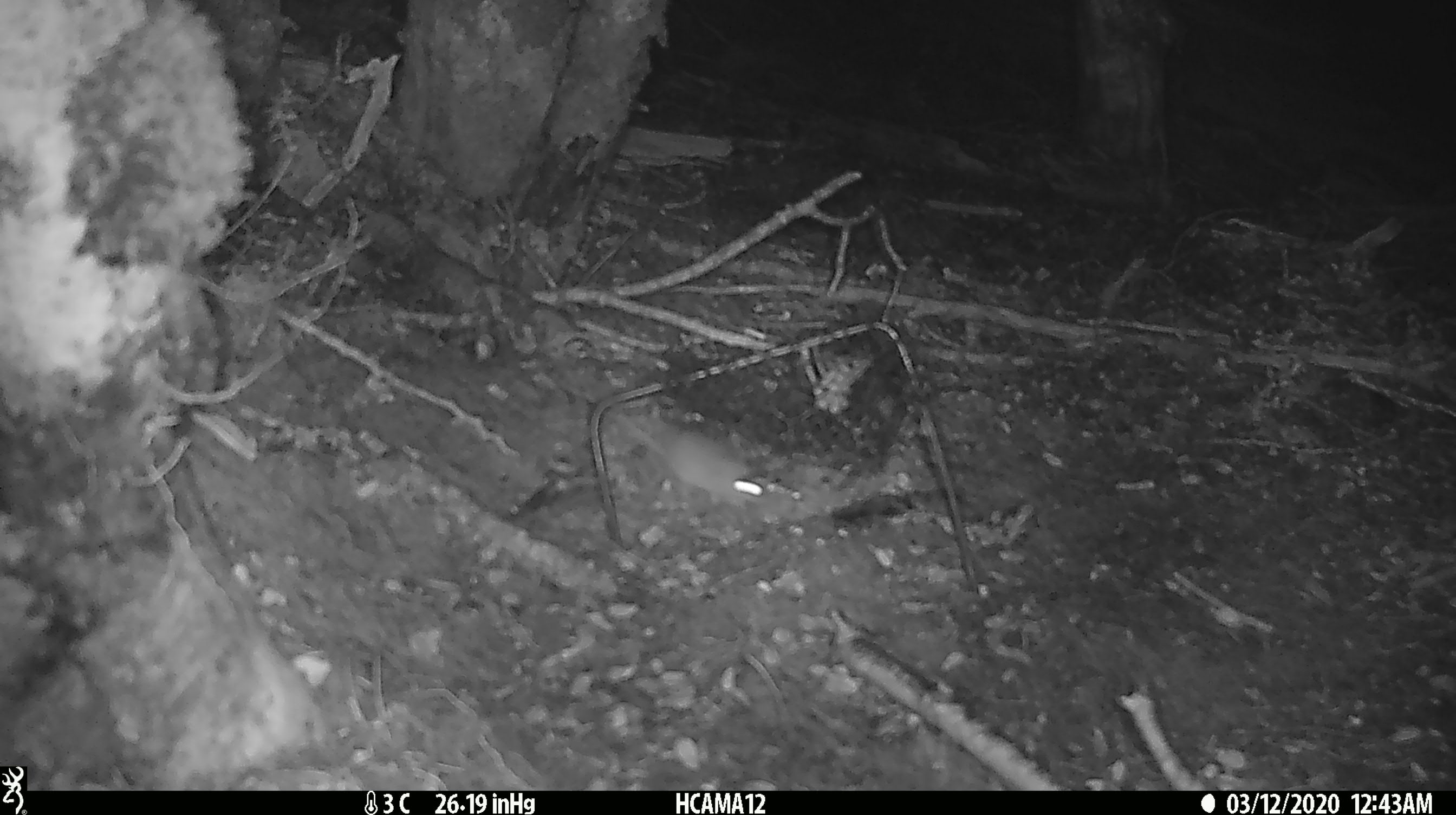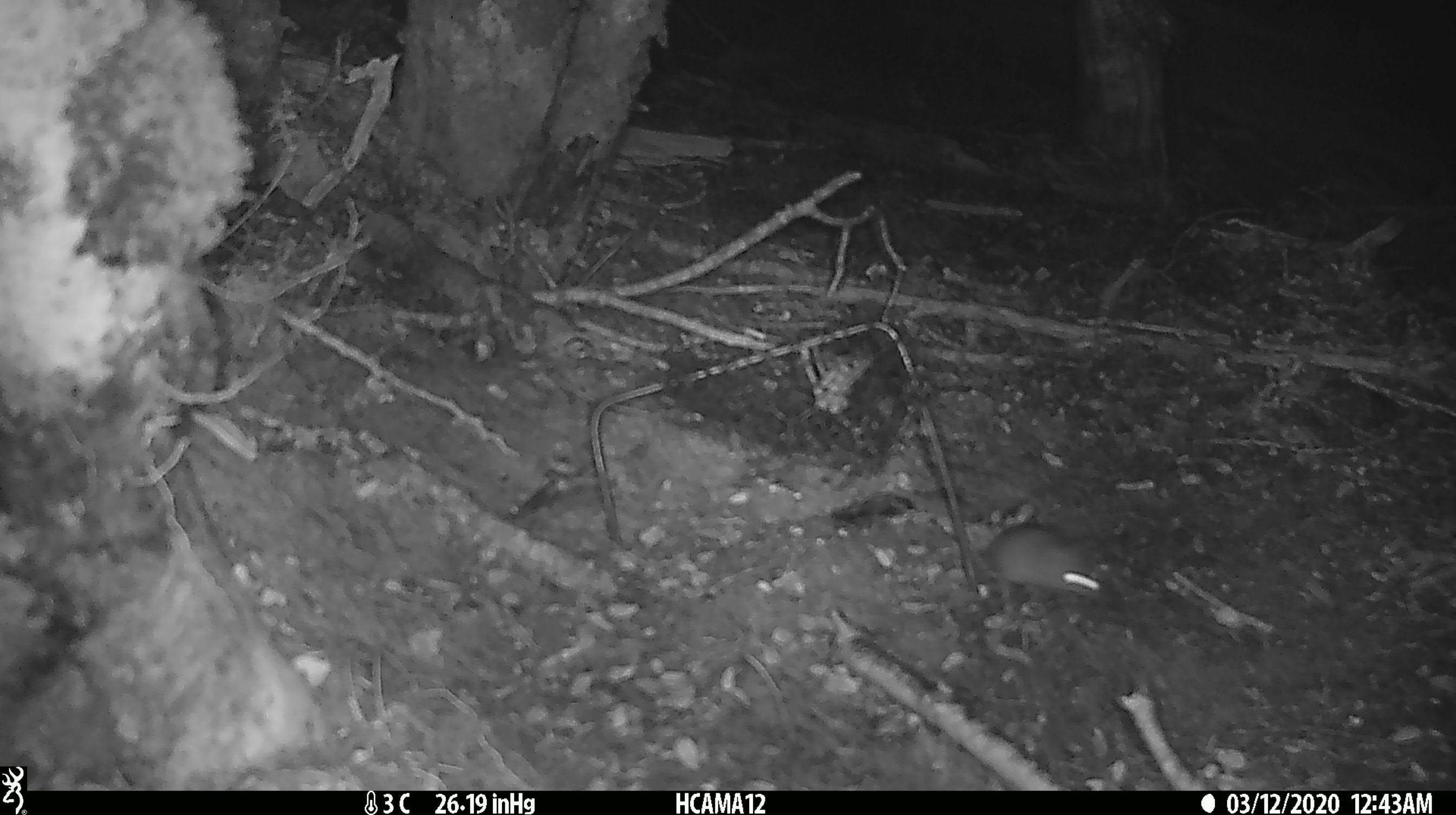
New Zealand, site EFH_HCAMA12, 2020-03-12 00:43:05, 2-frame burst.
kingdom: Animalia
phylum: Chordata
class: Mammalia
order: Rodentia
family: Muridae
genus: Mus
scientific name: Mus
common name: mouse